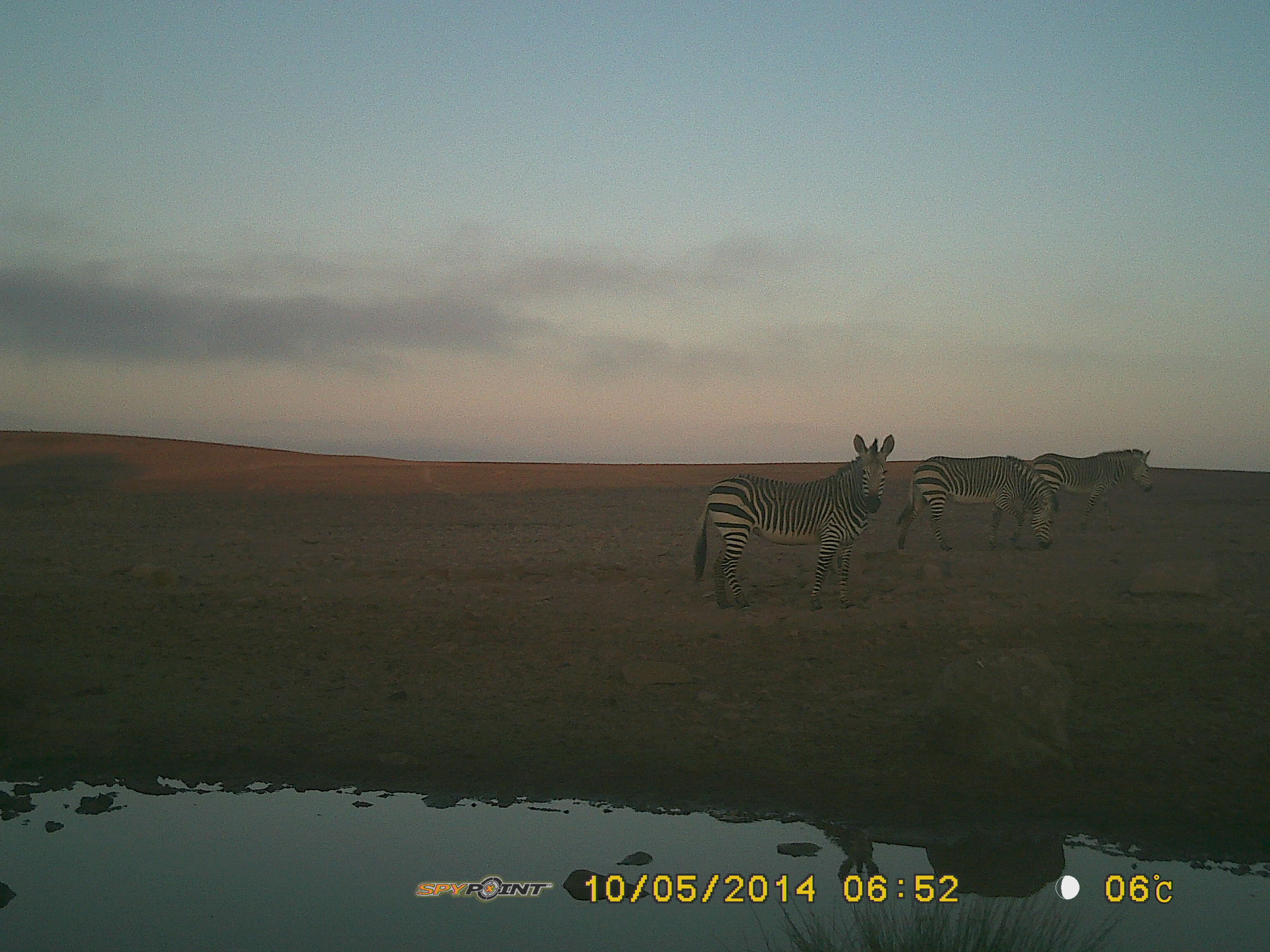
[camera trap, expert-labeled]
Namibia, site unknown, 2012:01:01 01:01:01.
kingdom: Animalia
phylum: Chordata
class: Mammalia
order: Perissodactyla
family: Equidae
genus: Equus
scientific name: Equus zebra hartmannae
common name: hartmann's mountain zebra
Equus zebra hartmannae (hartmann's mountain zebra).